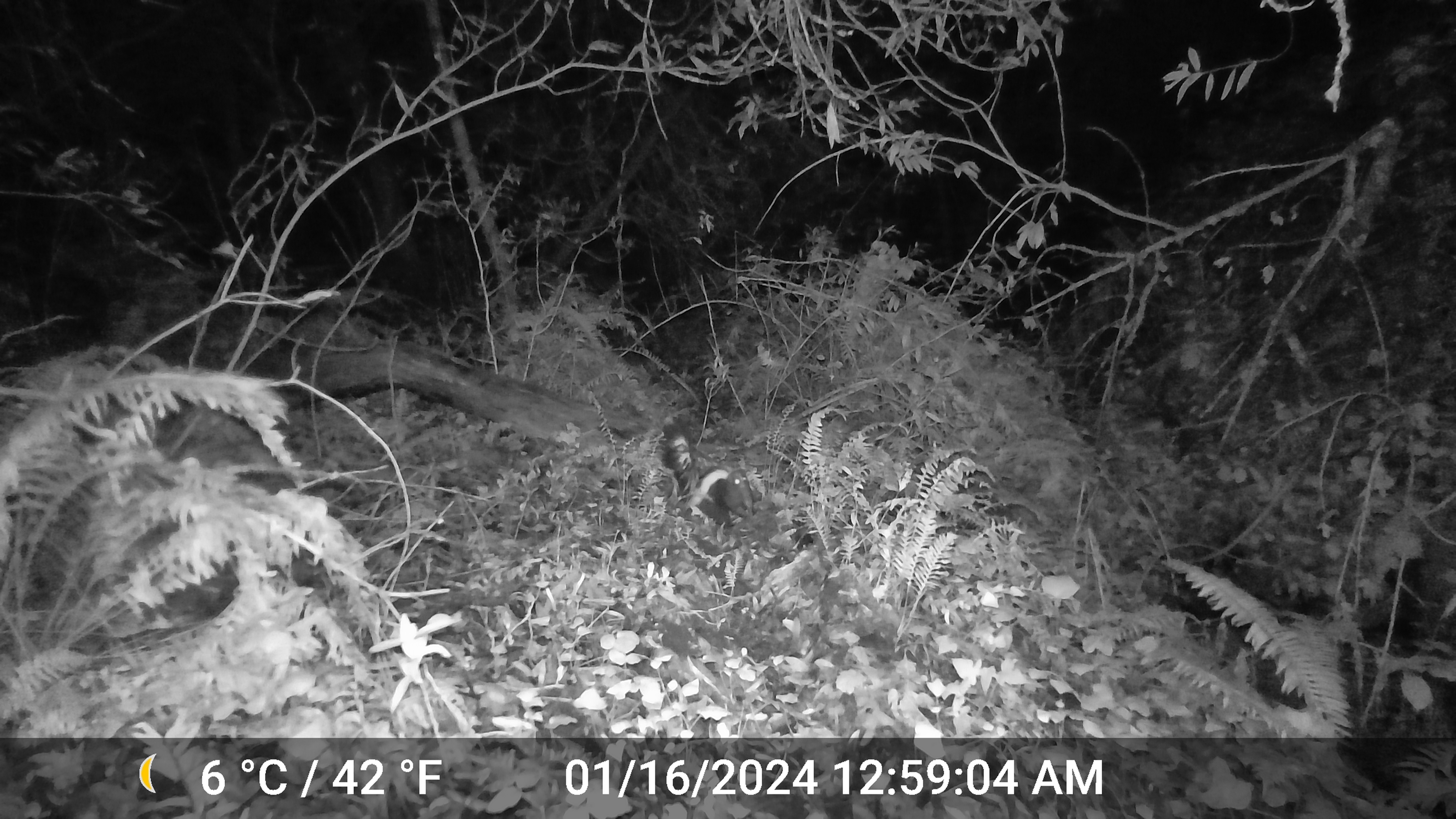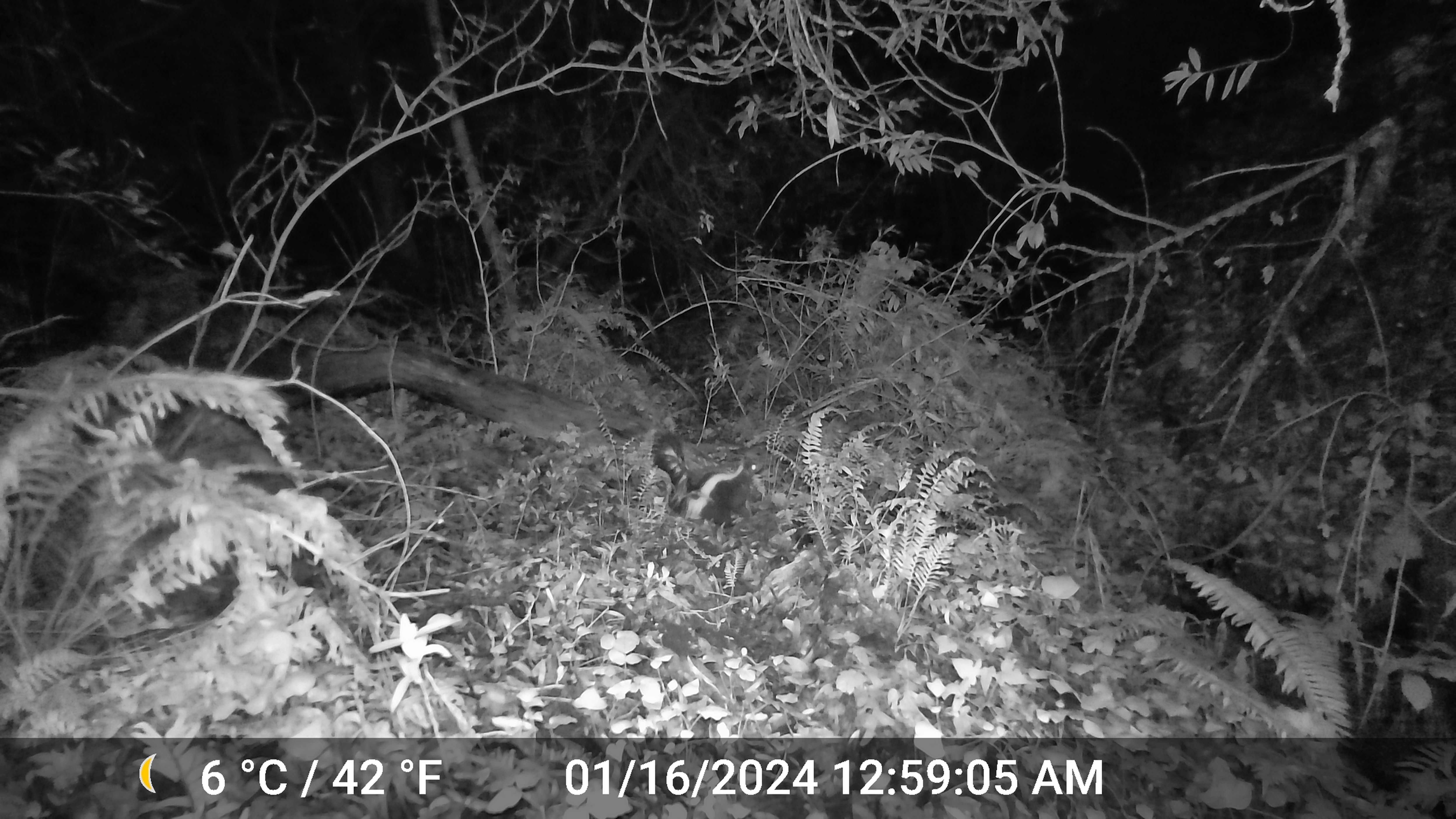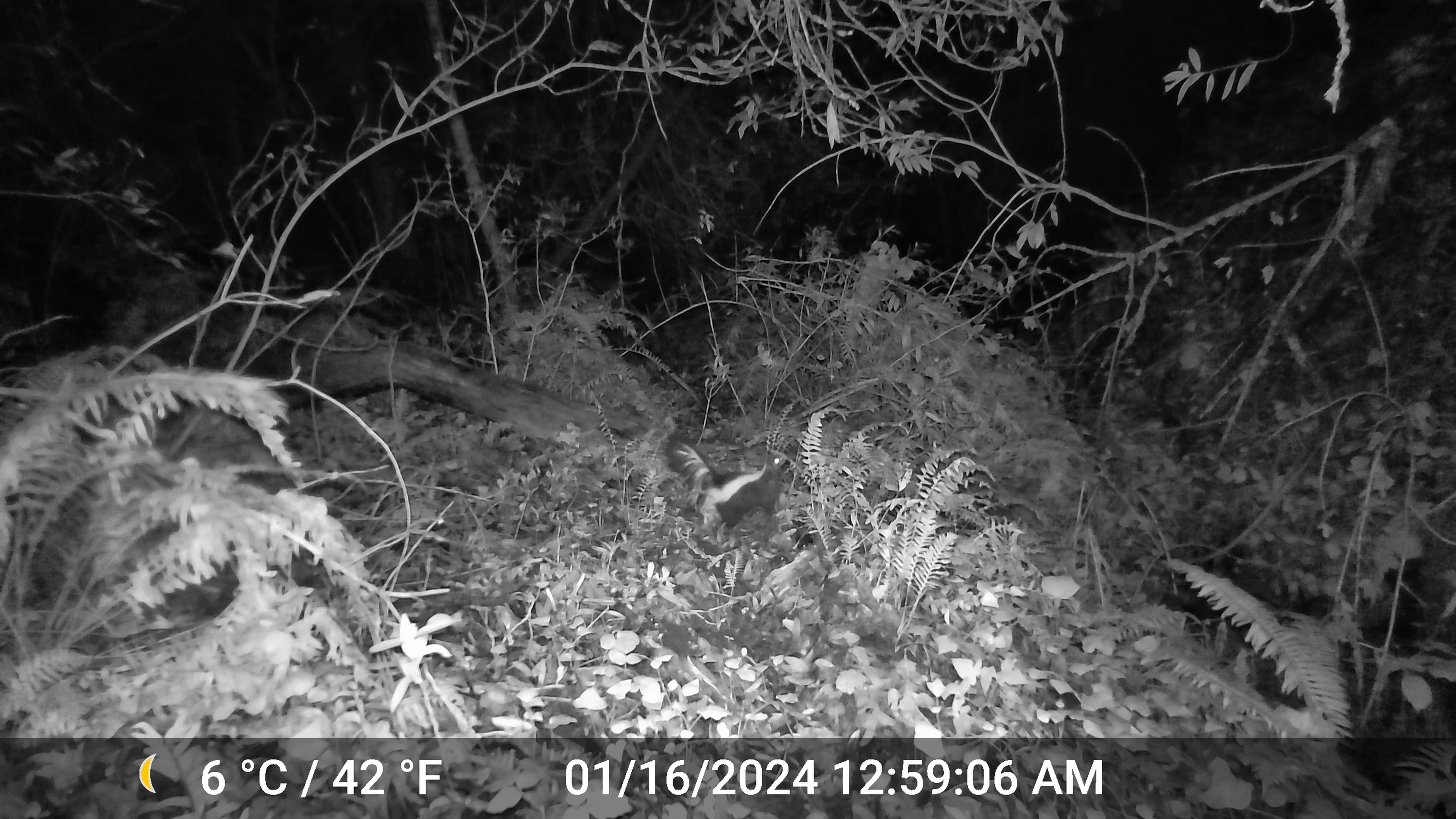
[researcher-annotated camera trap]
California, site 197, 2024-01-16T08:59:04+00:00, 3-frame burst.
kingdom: Animalia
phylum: Chordata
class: Mammalia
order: Carnivora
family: Mephitidae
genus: Mephitis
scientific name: Mephitis mephitis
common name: striped skunk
Striped skunk (Mephitis mephitis).